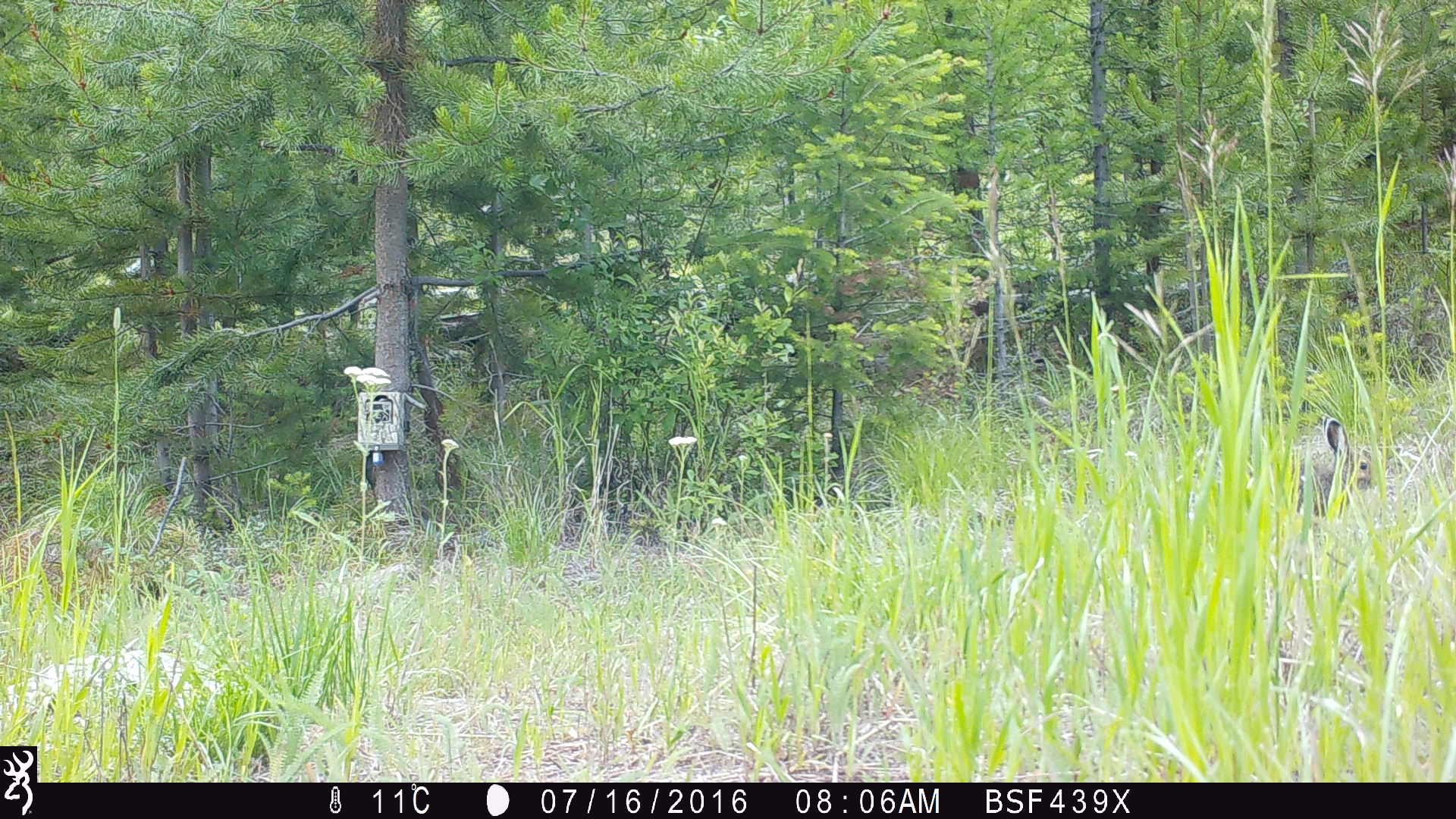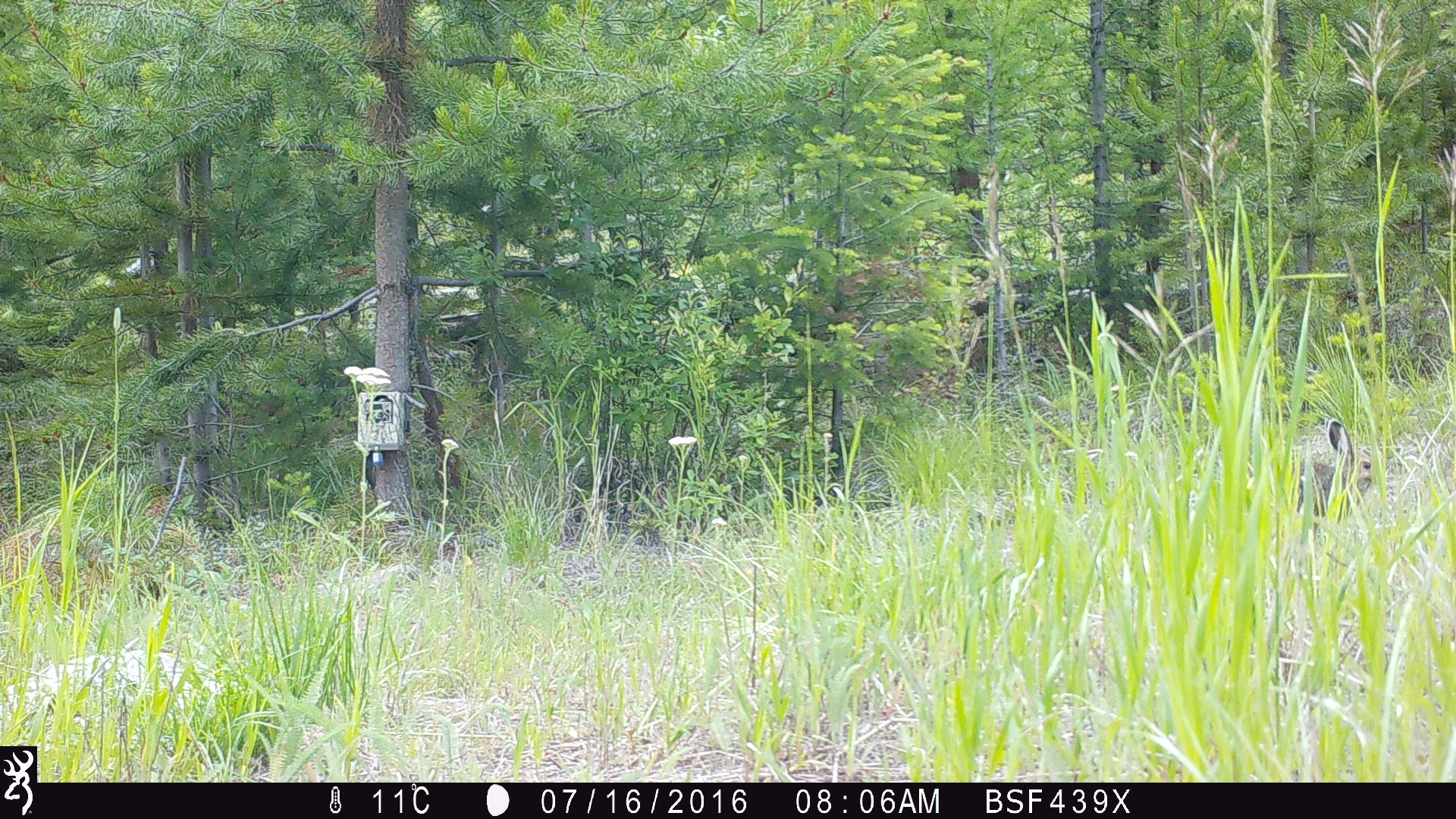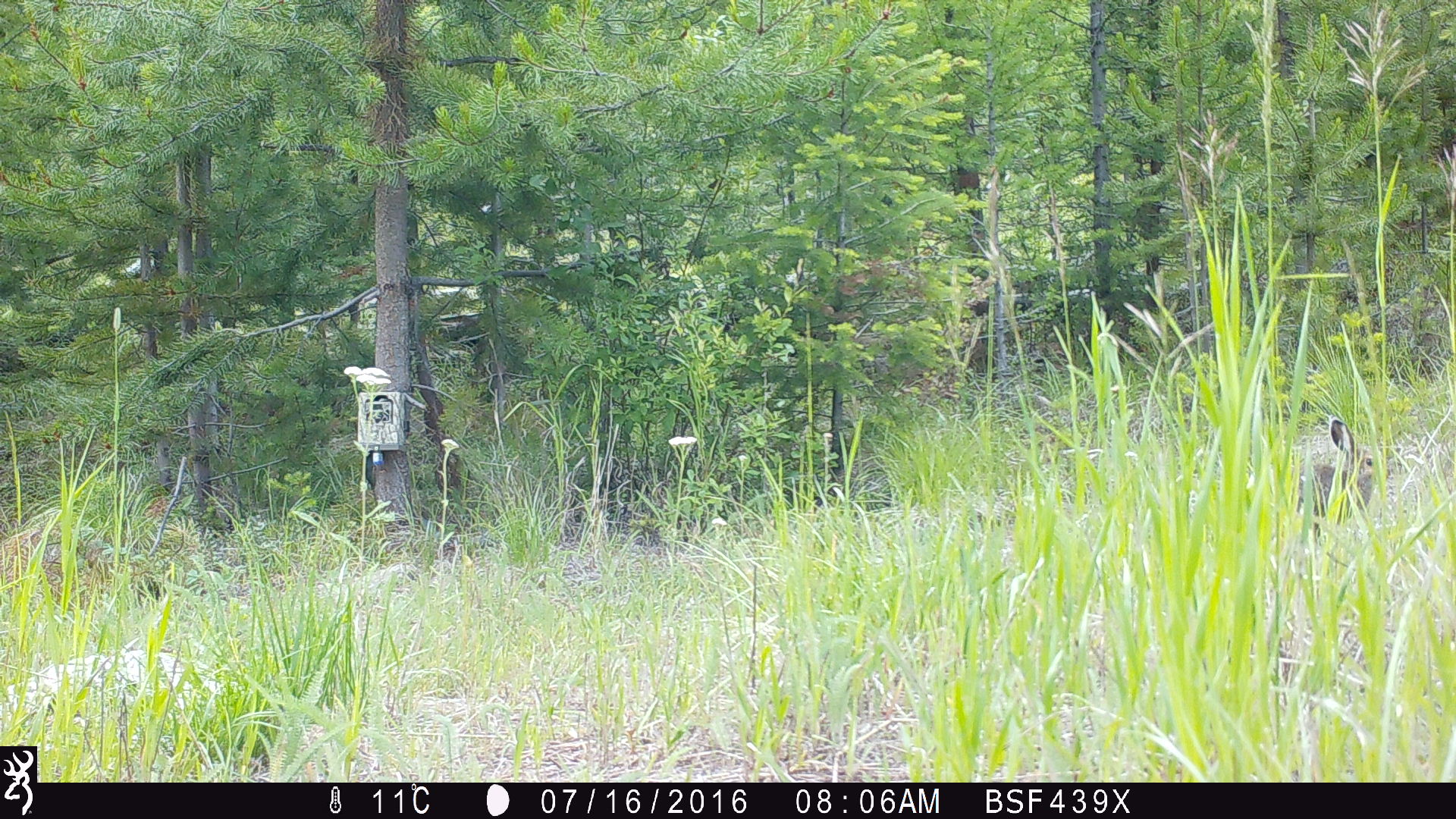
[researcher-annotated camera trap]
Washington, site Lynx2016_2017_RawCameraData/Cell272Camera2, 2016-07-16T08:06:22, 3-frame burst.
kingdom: Animalia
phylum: Chordata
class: Mammalia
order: Lagomorpha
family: Leporidae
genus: Lepus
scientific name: Lepus americanus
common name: snowshoe hare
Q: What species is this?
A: Lepus americanus (snowshoe hare).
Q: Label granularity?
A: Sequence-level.